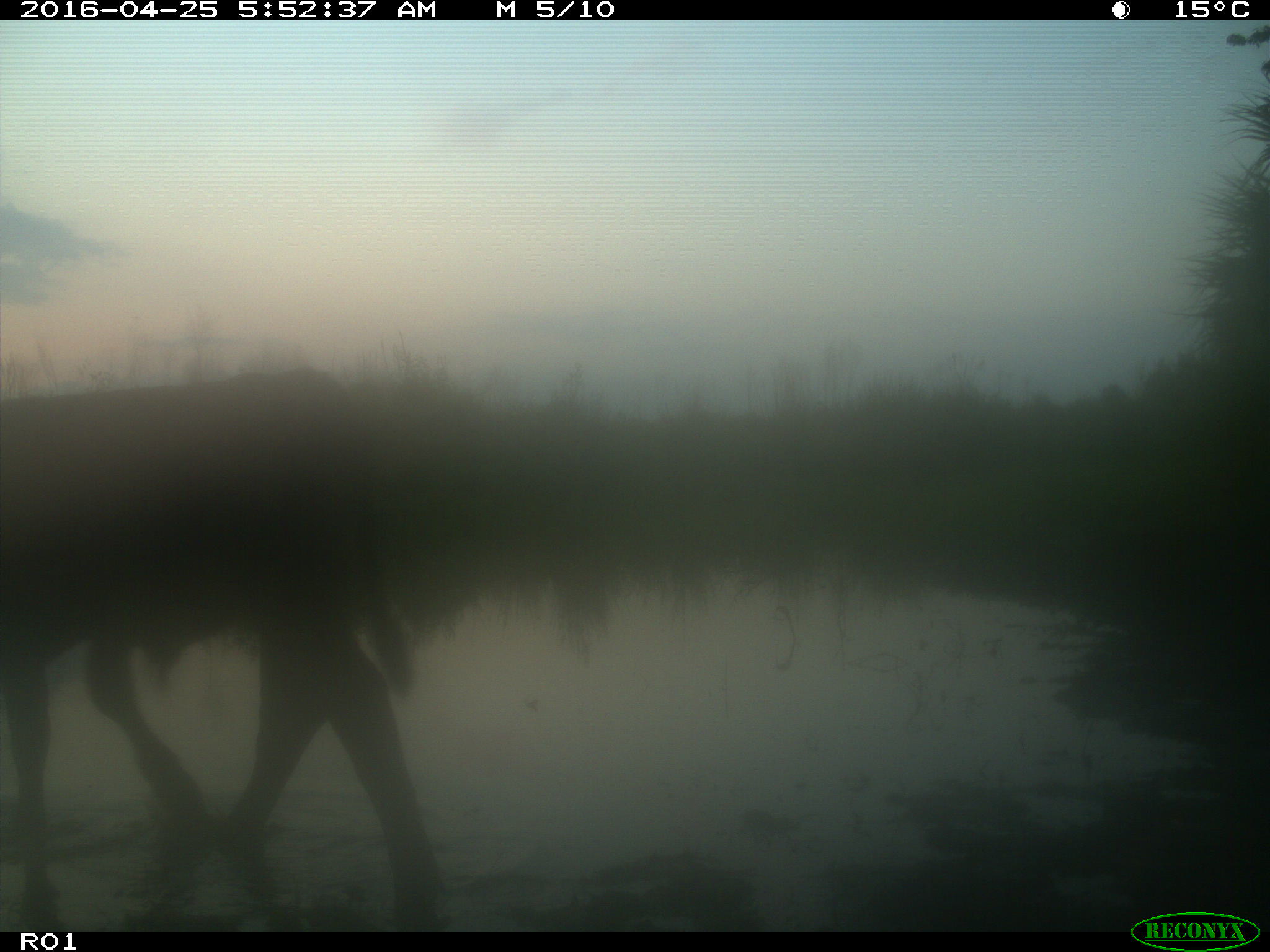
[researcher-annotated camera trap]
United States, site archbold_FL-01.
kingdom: Animalia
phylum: Chordata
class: Mammalia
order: Artiodactyla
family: Bovidae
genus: Bos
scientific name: Bos taurus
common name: domestic cow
Bos taurus (domestic cow).